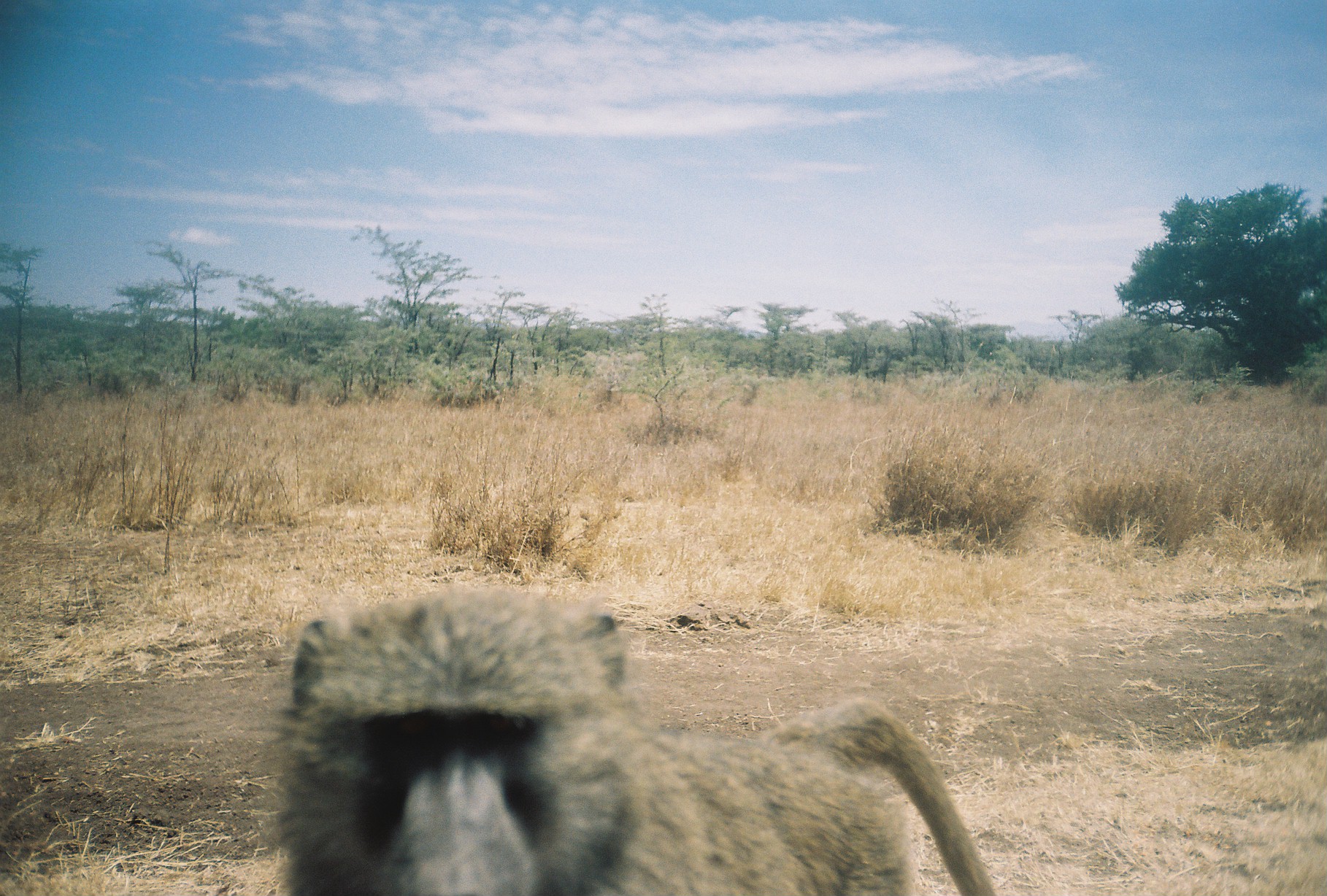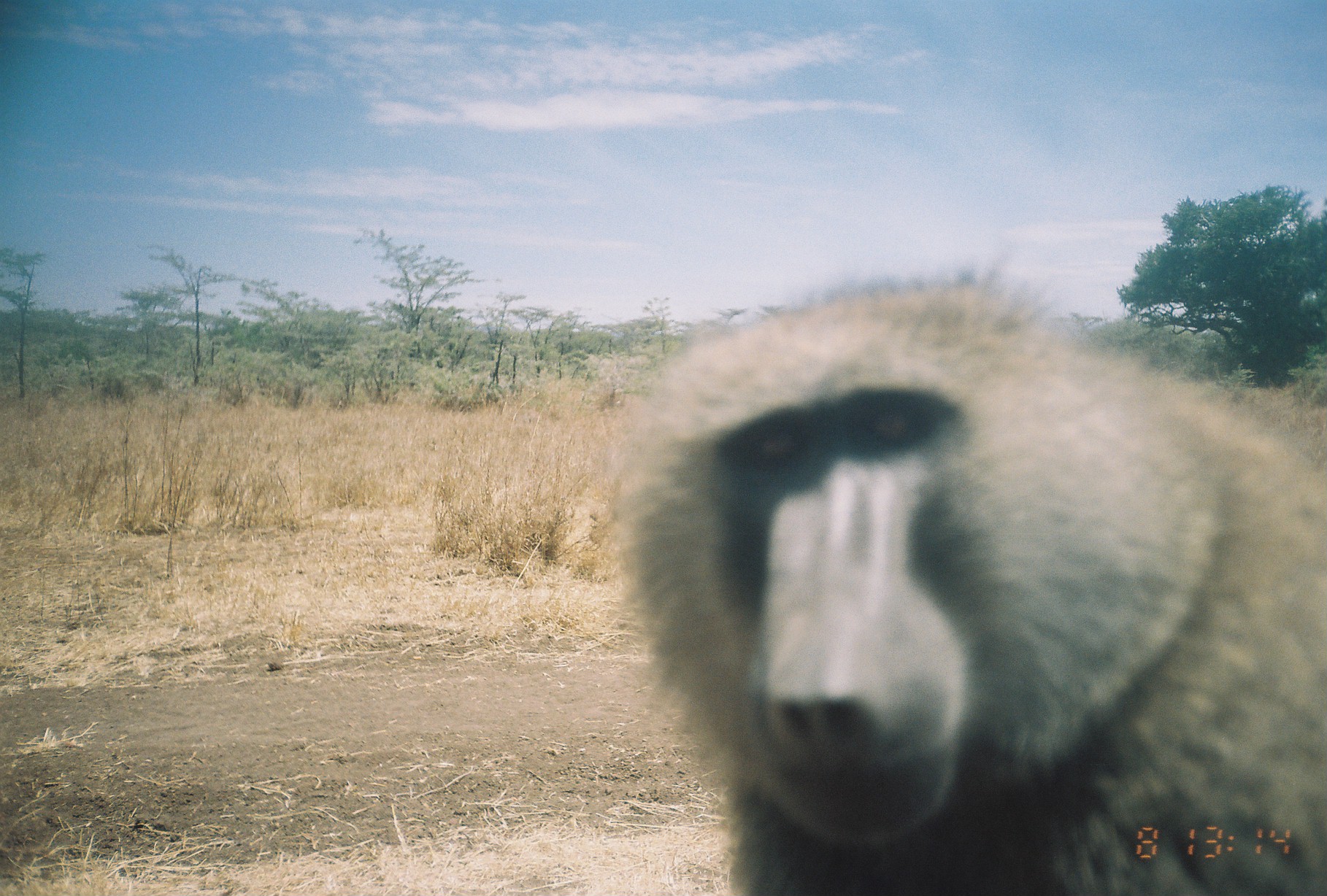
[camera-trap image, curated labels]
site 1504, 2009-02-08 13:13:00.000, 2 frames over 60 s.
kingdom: Animalia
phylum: Chordata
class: Mammalia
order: Primates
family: Cercopithecidae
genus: Papio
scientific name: Papio anubis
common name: olive baboon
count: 1